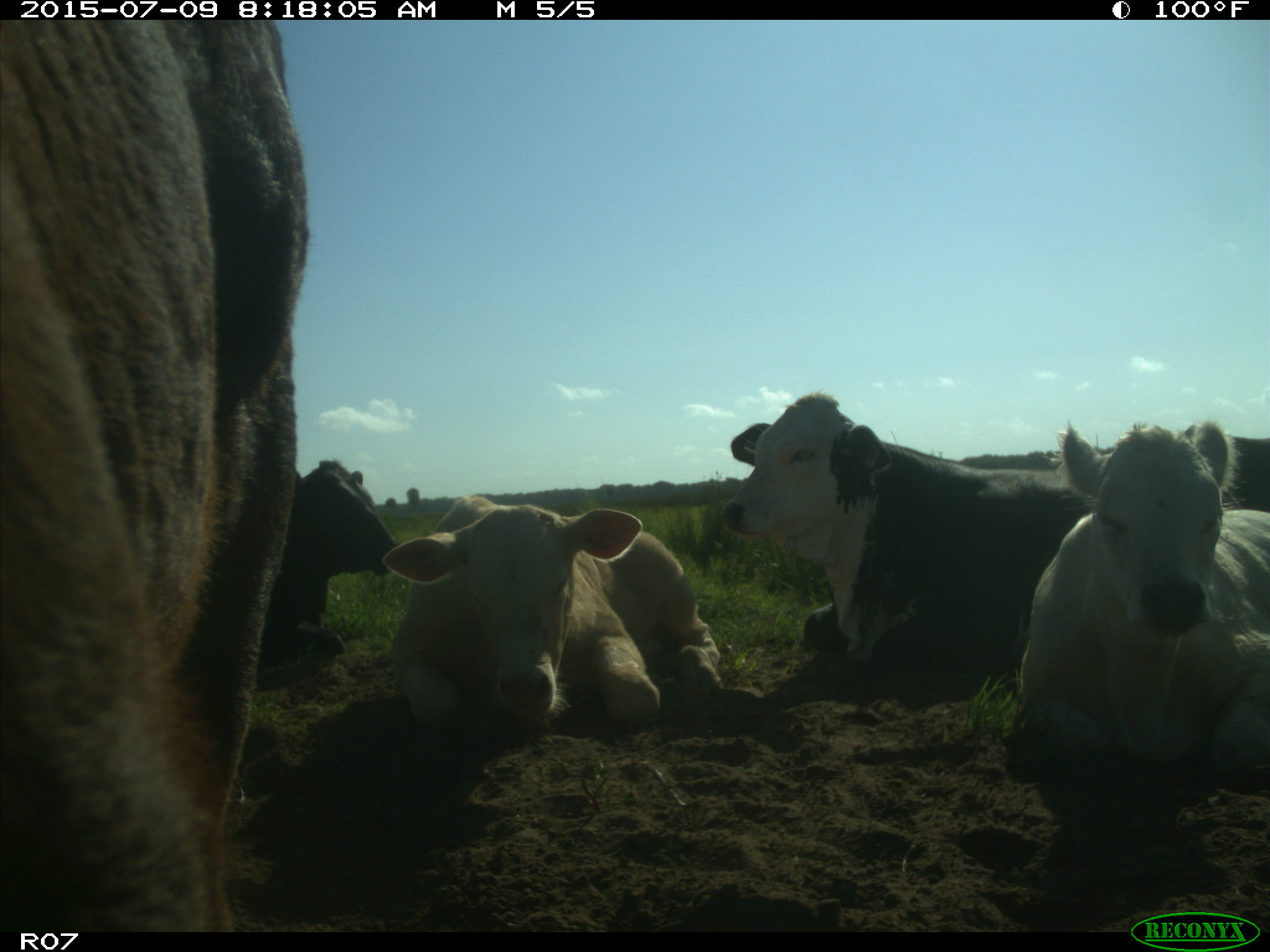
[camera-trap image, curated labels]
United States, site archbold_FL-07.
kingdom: Animalia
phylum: Chordata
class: Mammalia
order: Artiodactyla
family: Bovidae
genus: Bos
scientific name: Bos taurus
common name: domestic cow